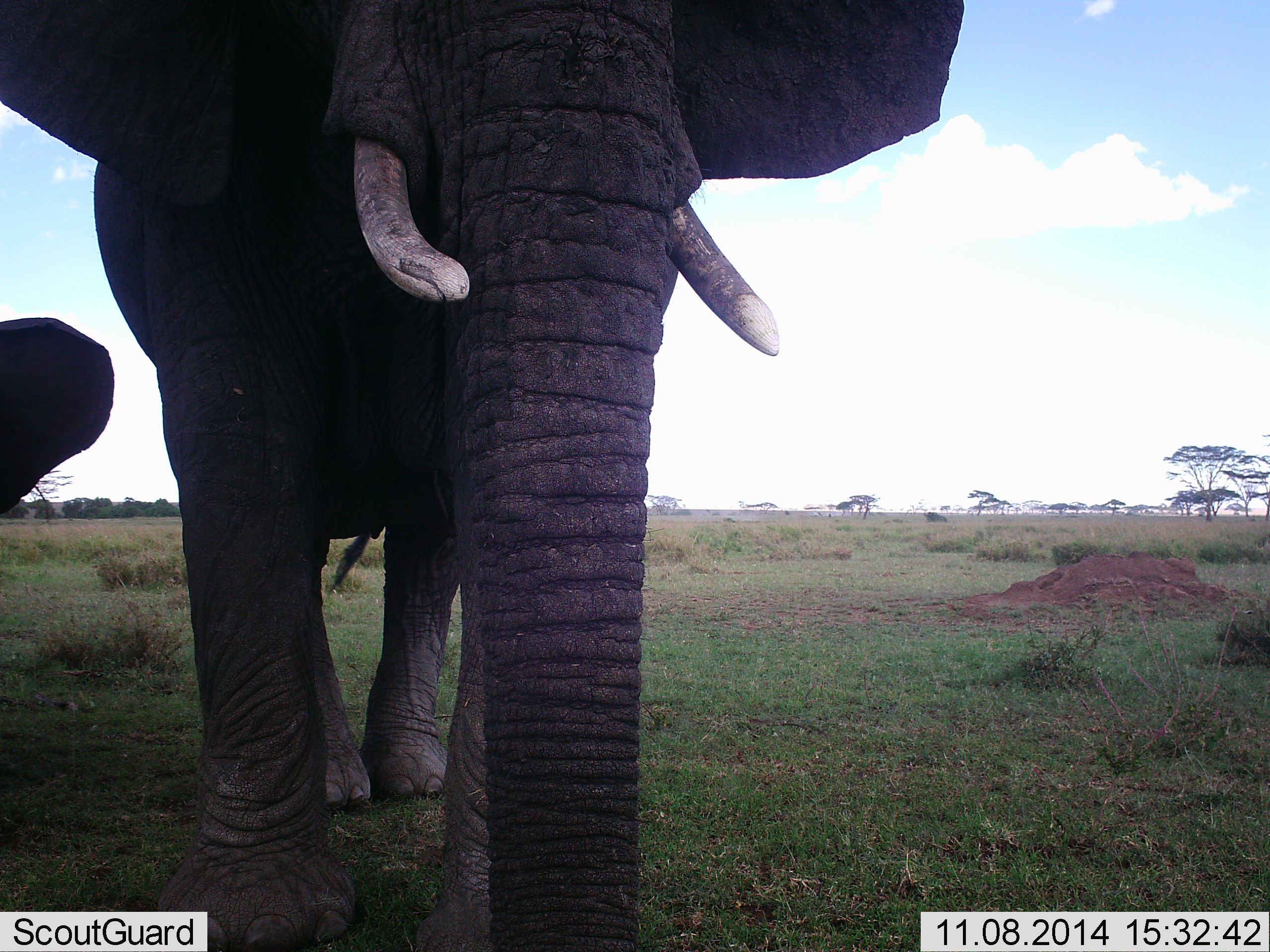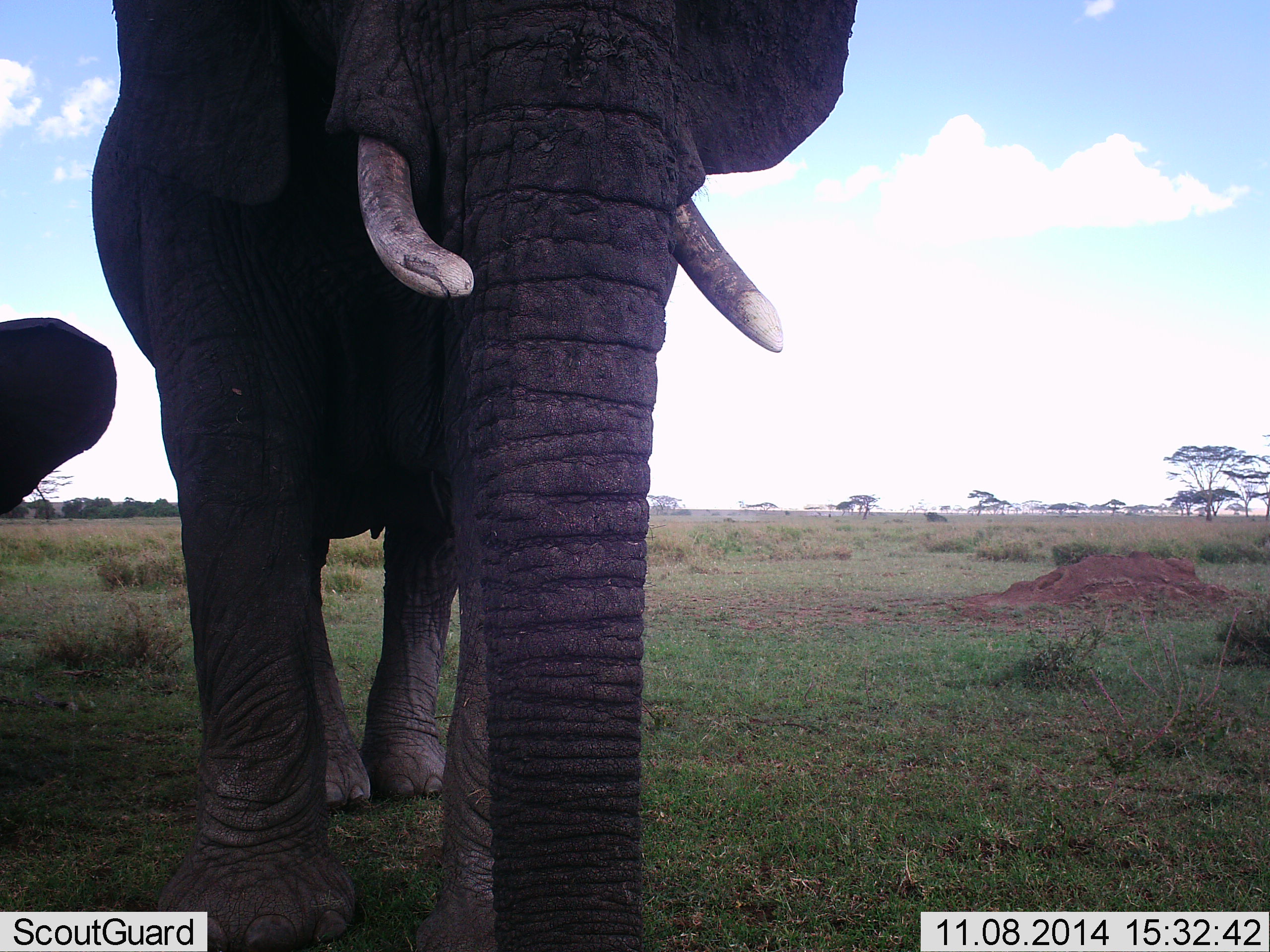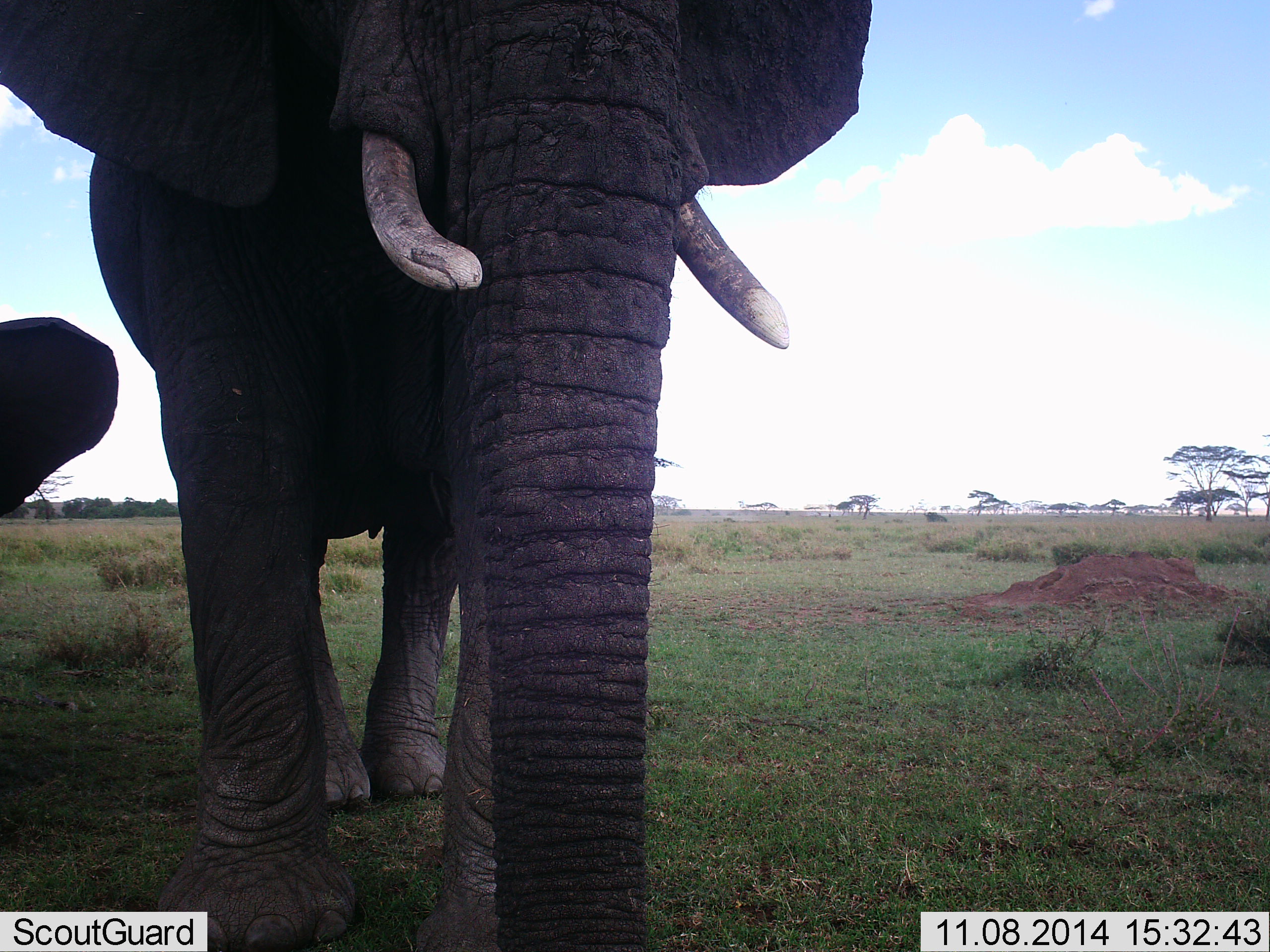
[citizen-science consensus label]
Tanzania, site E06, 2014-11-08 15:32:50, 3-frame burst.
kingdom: Animalia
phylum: Chordata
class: Mammalia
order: Proboscidea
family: Elephantidae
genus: Loxodonta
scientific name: Loxodonta africana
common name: african bush elephant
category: elephant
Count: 2.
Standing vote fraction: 90%.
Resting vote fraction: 0%.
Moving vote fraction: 10%.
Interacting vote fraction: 10%.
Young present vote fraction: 60%.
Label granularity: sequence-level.